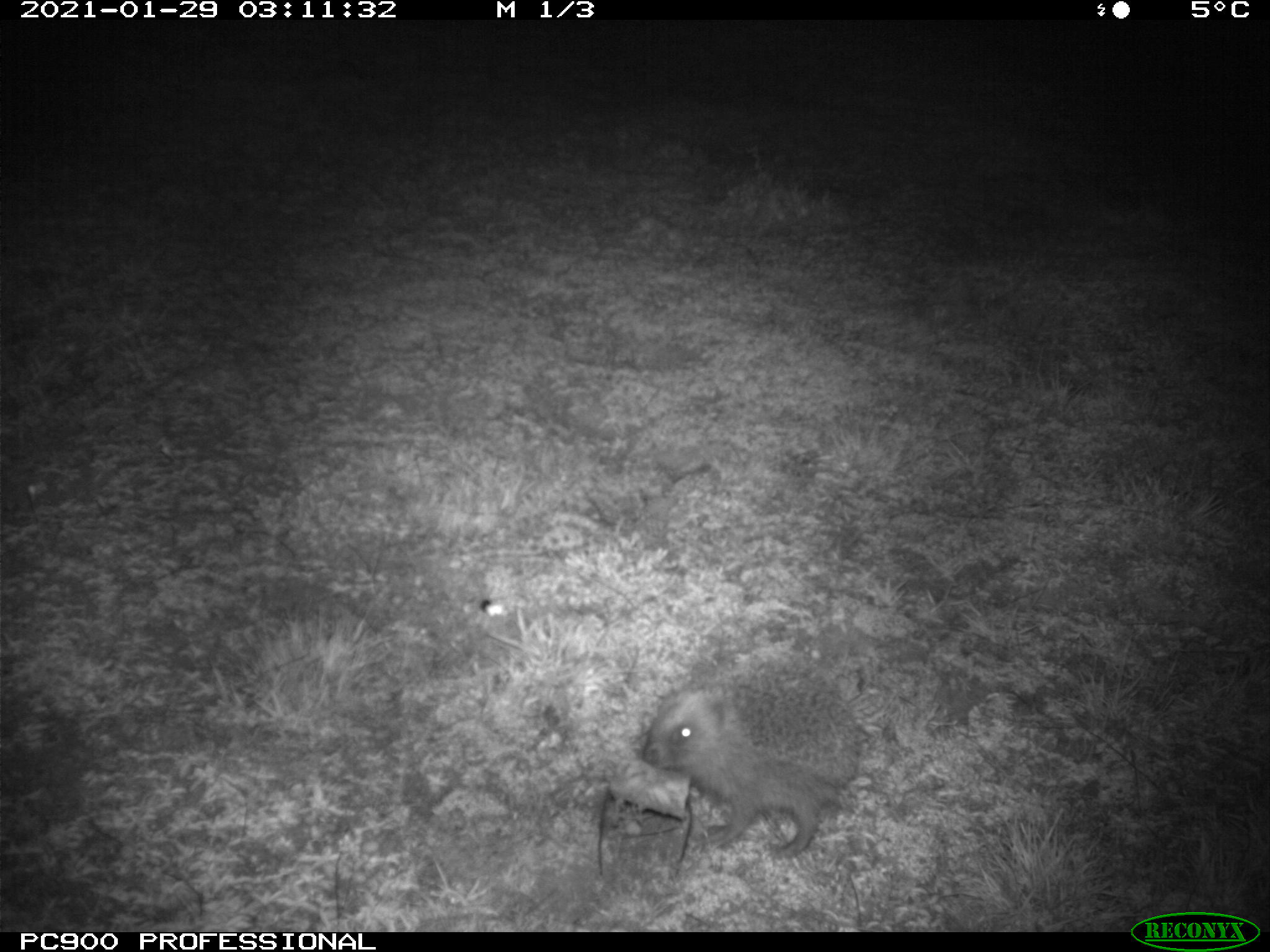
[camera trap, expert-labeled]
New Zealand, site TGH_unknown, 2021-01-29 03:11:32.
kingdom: Animalia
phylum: Chordata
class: Mammalia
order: Eulipotyphla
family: Erinaceidae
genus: Erinaceus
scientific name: Erinaceus europaeus europaeus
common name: european hedgehog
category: hedgehog